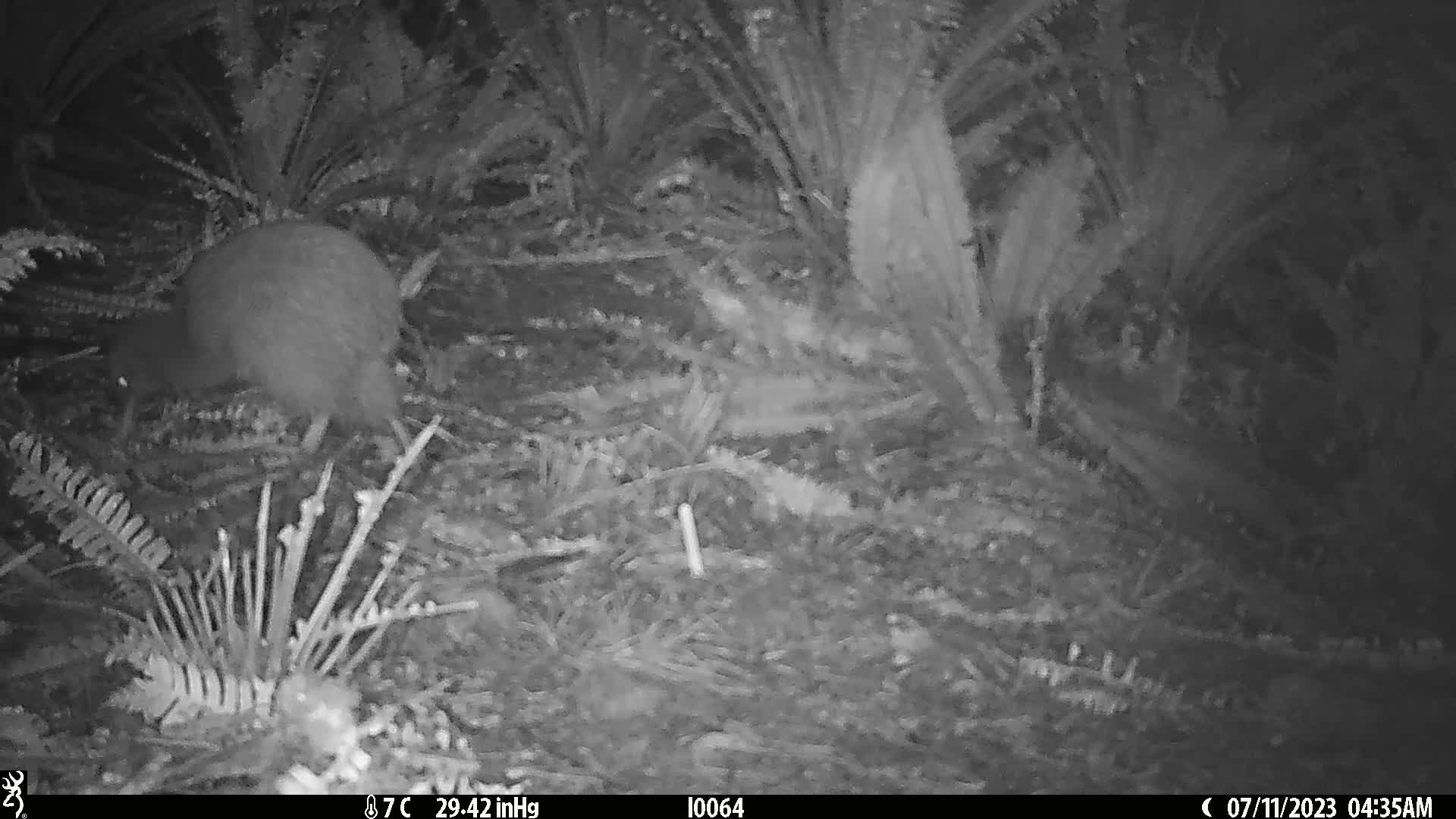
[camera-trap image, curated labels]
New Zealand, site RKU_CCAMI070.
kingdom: Animalia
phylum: Chordata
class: Aves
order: Apterygiformes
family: Apterygidae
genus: Apteryx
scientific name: Apteryx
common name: kiwi